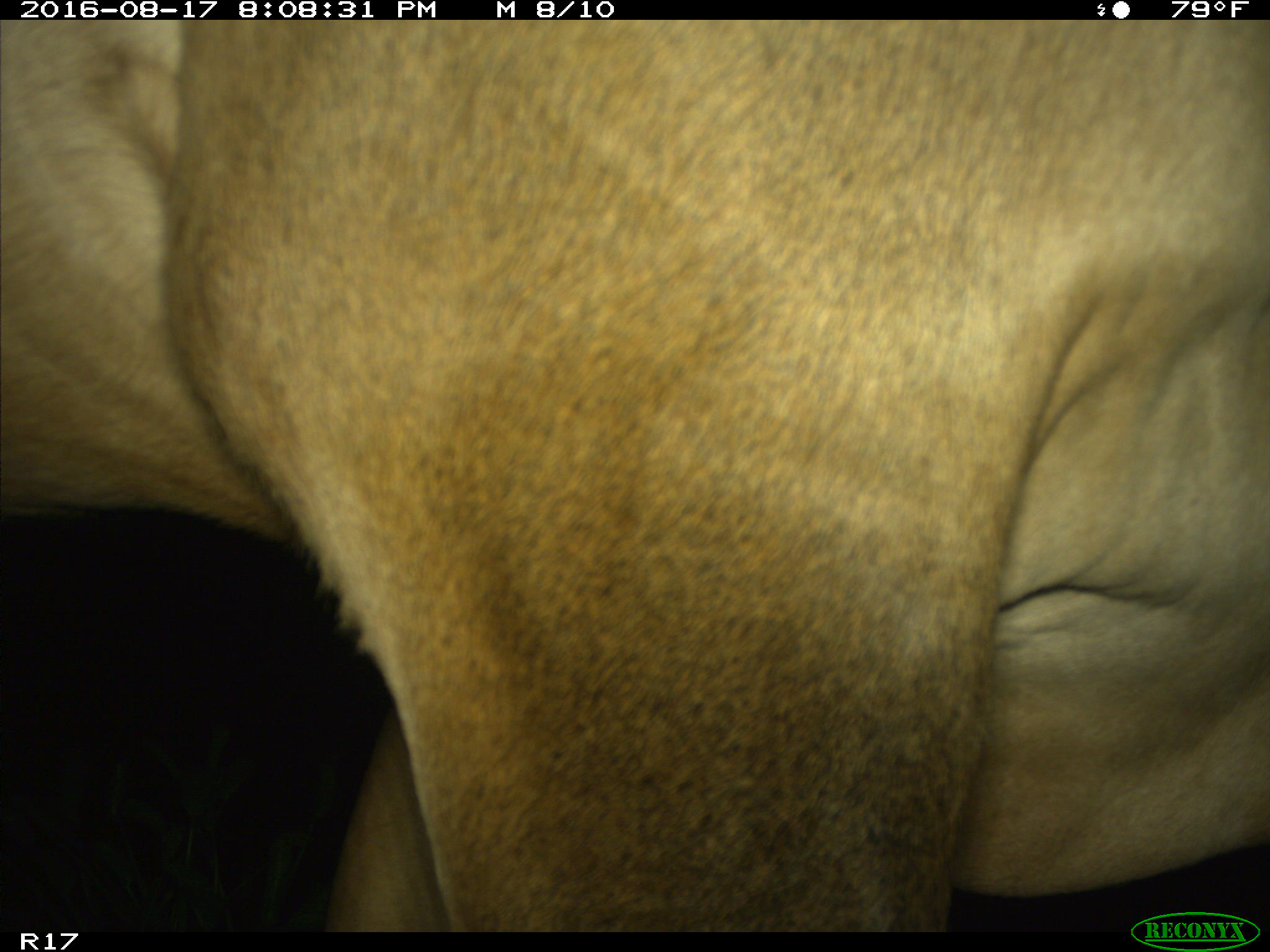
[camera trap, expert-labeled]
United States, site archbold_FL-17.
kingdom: Animalia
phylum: Chordata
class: Mammalia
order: Artiodactyla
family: Bovidae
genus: Bos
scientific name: Bos taurus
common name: domestic cow